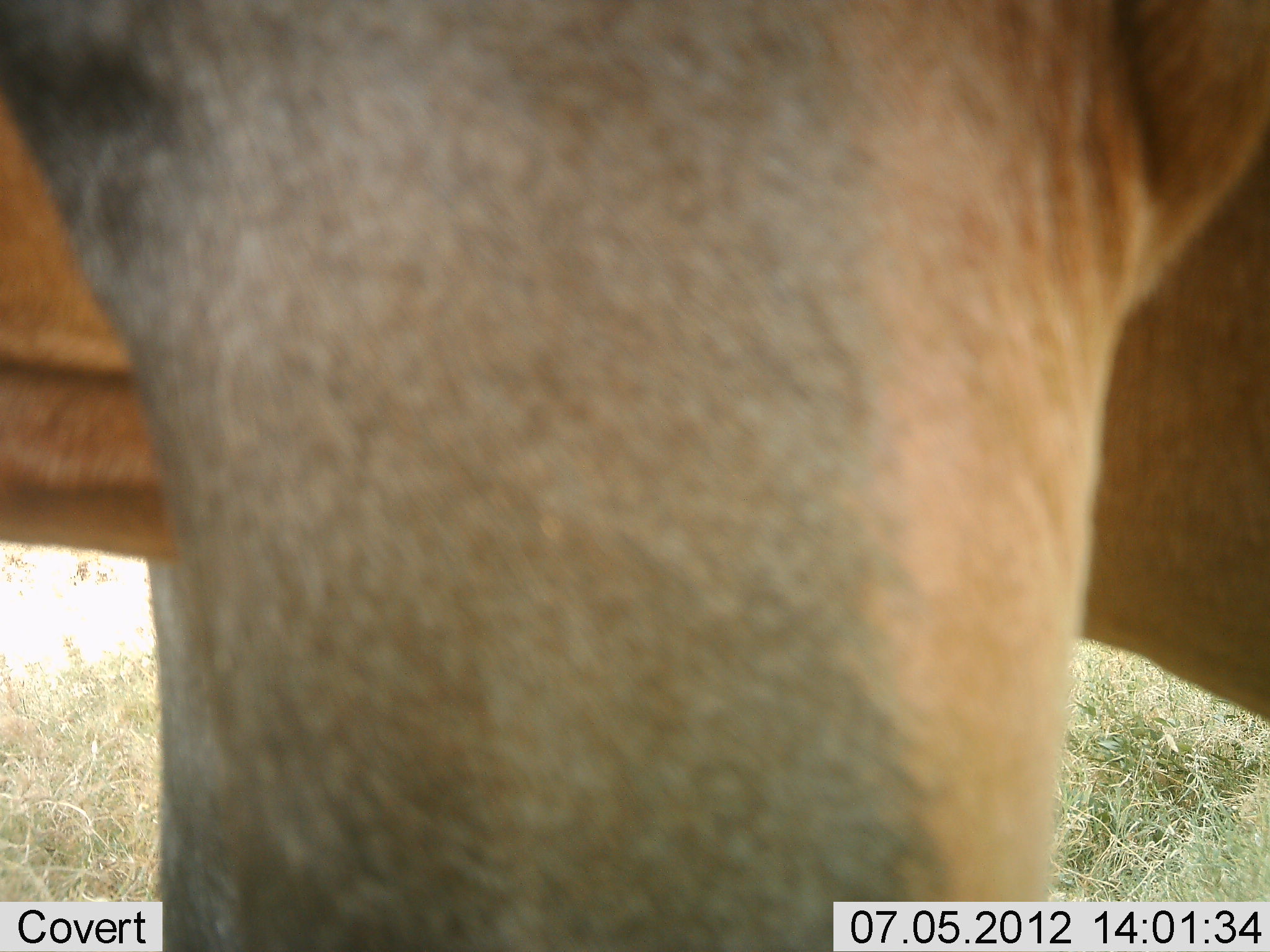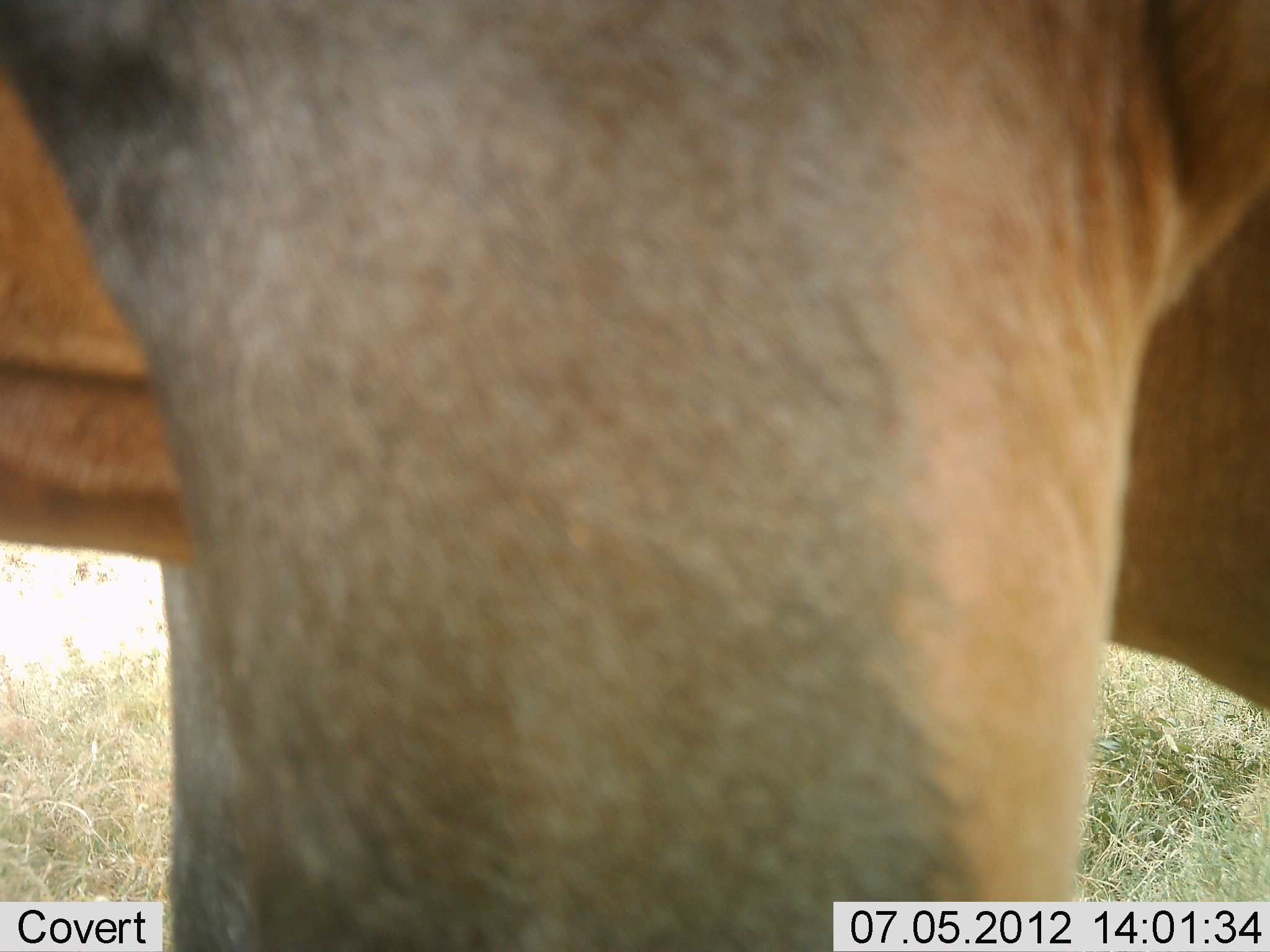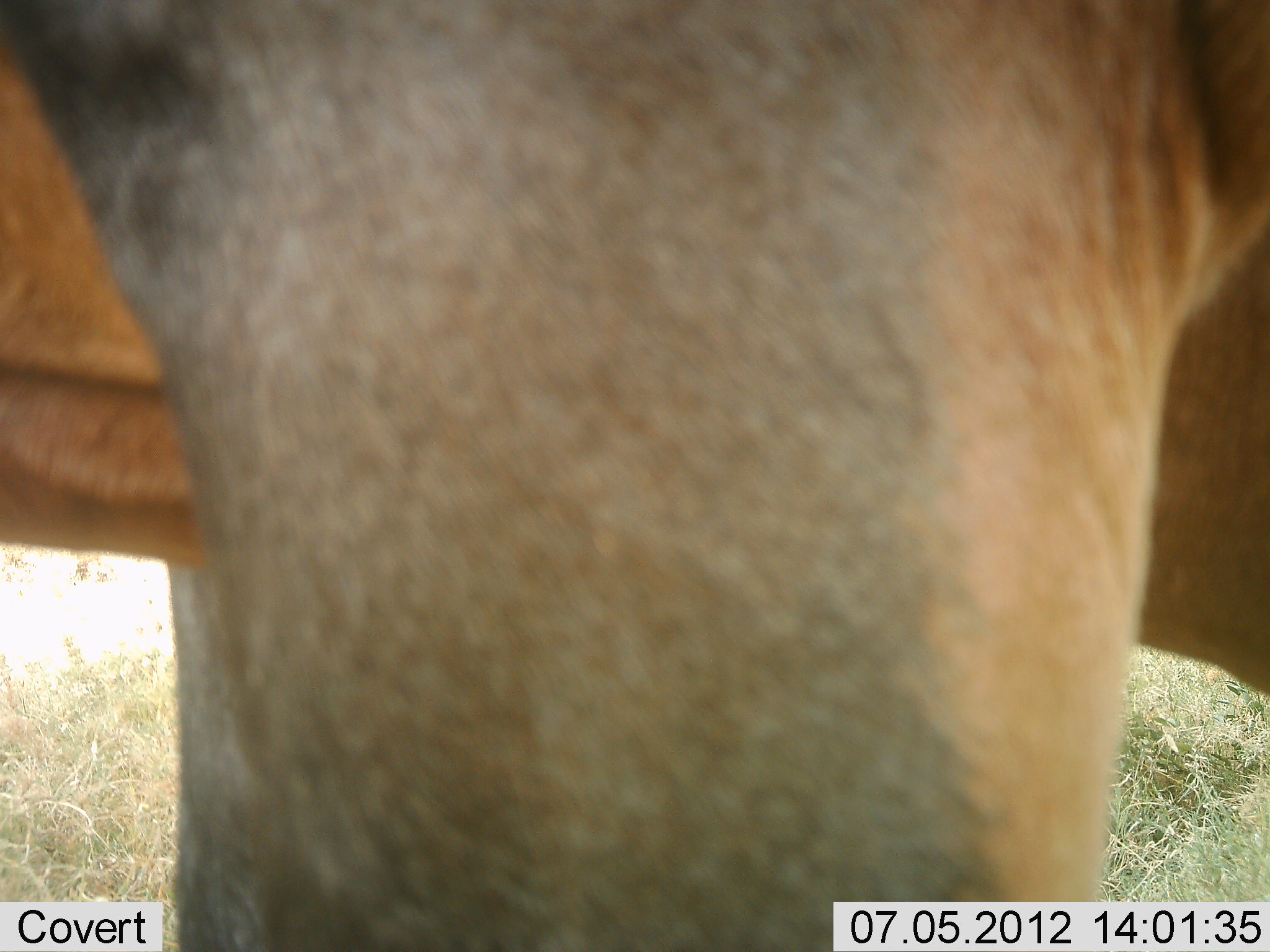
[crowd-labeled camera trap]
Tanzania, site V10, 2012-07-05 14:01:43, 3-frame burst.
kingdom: Animalia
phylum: Chordata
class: Mammalia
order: Artiodactyla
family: Bovidae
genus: Alcelaphus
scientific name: Alcelaphus buselaphus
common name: hartebeest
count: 1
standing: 100%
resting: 0%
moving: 0%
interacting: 0%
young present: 0%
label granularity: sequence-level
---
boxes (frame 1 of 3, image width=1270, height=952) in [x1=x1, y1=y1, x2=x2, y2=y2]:
animal: [x1=0, y1=1, x2=1269, y2=952]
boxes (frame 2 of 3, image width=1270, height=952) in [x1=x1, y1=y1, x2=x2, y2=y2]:
animal: [x1=0, y1=1, x2=1269, y2=952]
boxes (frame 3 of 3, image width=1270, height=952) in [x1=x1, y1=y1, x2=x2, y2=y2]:
animal: [x1=1, y1=0, x2=1270, y2=951]